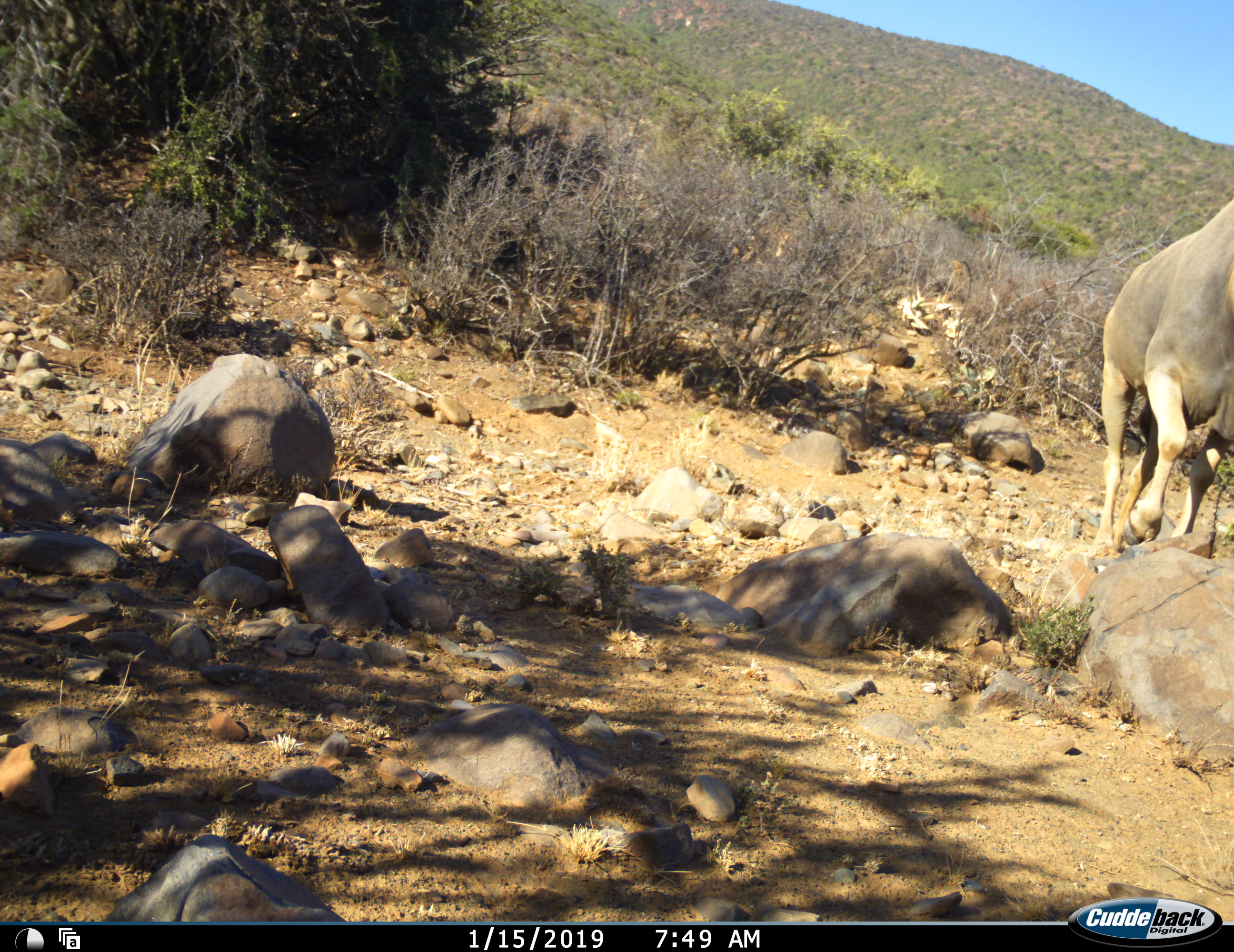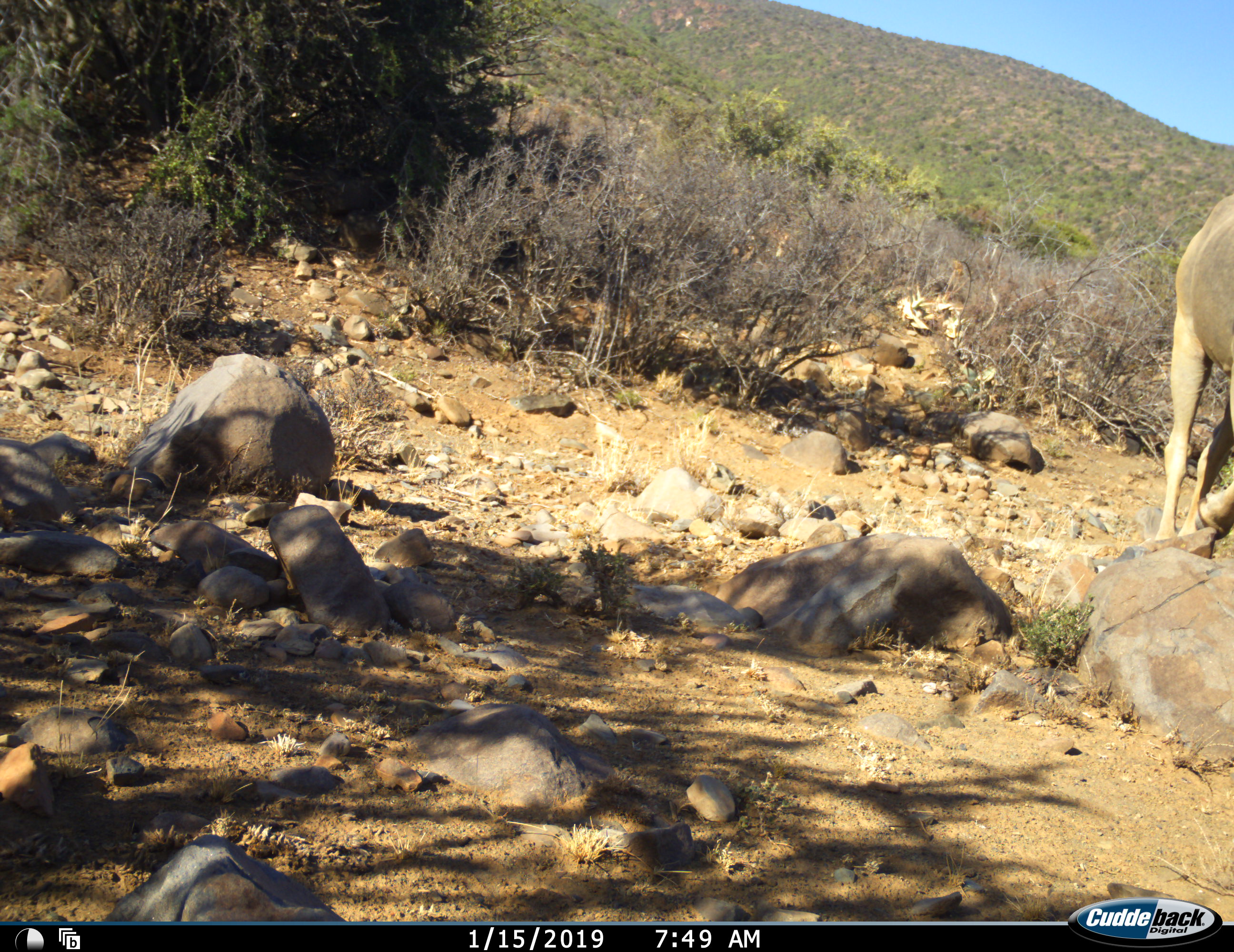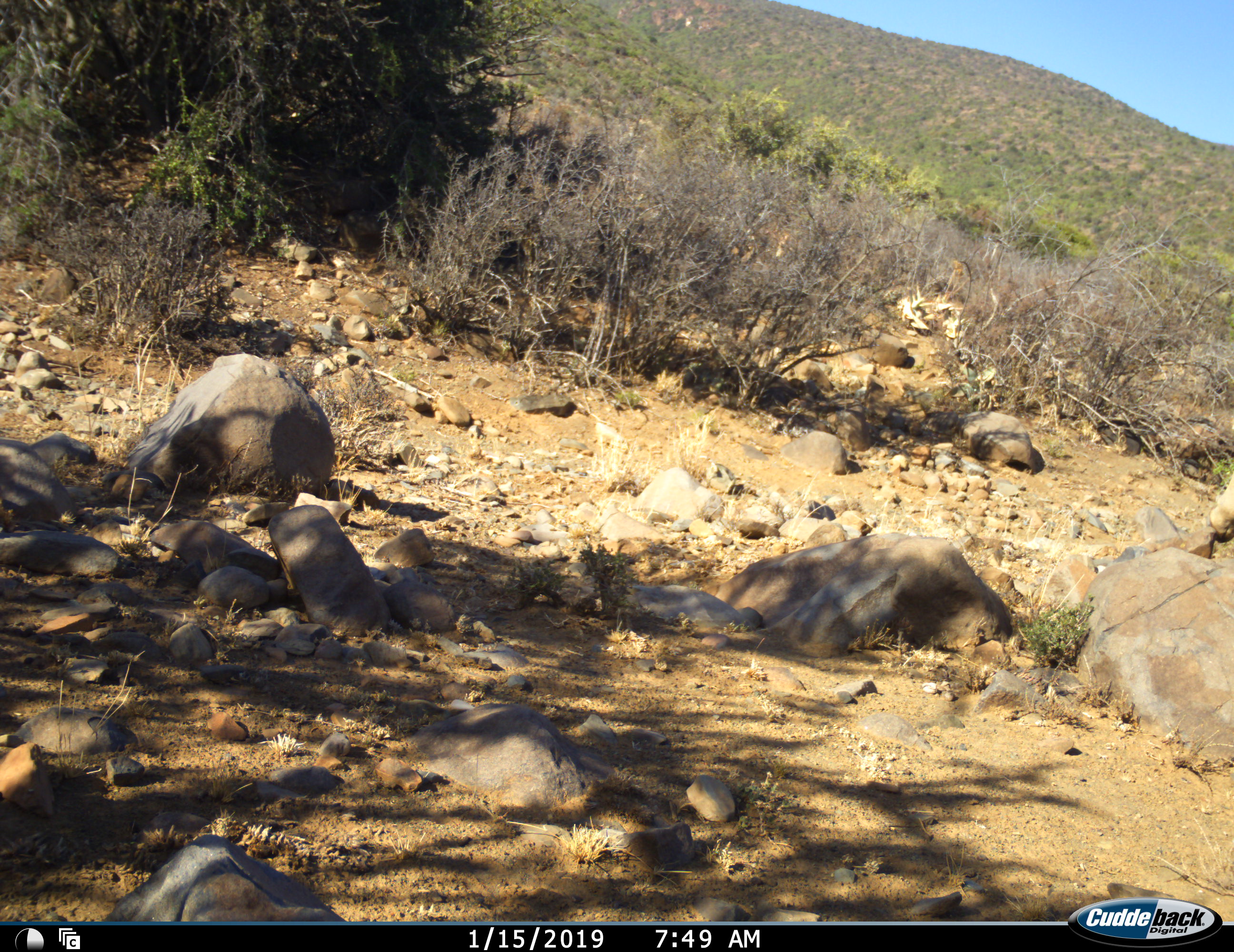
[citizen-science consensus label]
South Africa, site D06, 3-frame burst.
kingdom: Animalia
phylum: Chordata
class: Mammalia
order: Artiodactyla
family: Bovidae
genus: Tragelaphus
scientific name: Tragelaphus oryx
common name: eland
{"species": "eland (Tragelaphus oryx)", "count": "1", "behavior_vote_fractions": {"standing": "0%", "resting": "0%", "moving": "100%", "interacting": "0%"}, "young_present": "0%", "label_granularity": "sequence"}